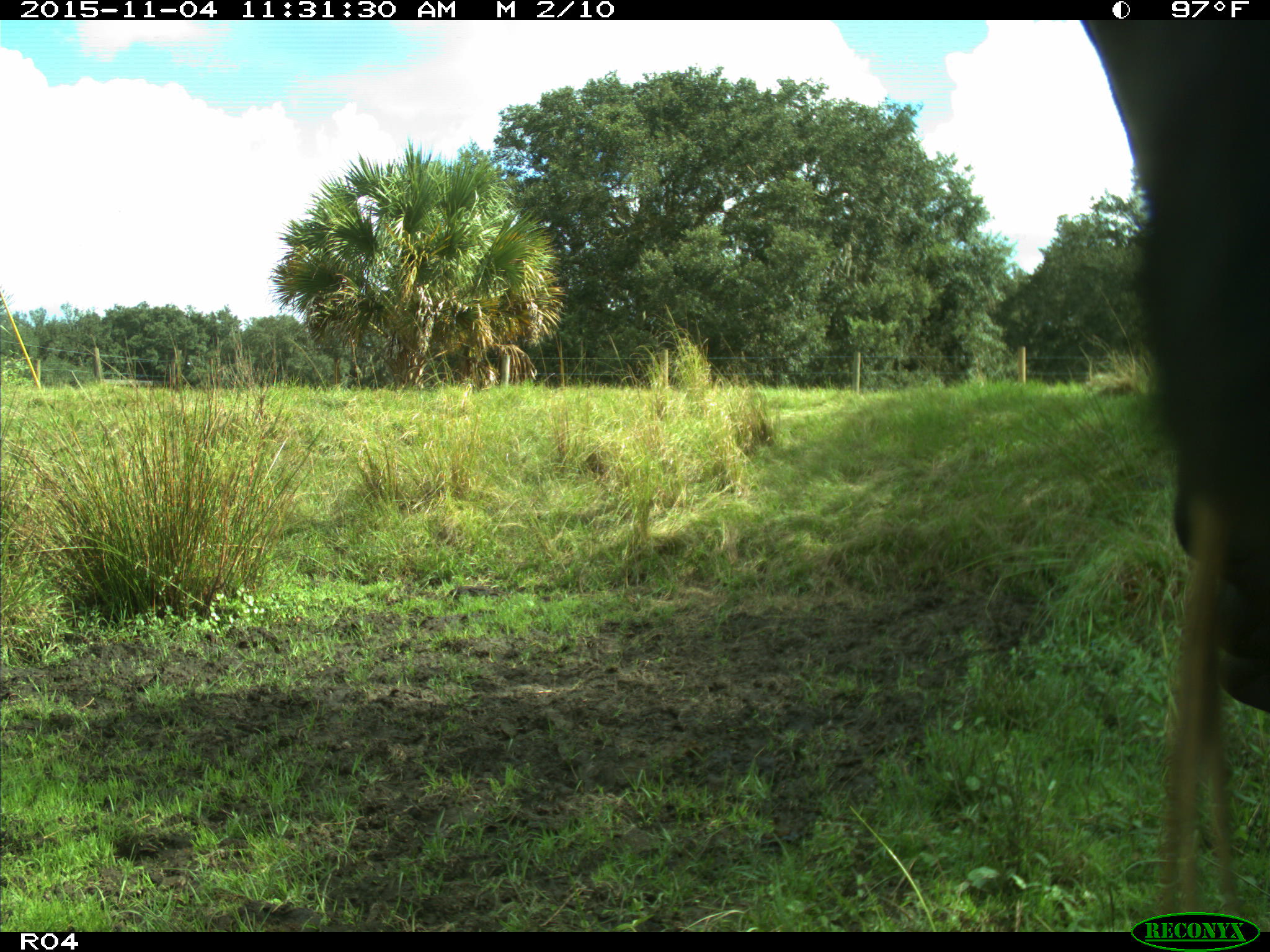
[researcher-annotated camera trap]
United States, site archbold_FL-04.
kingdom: Animalia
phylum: Chordata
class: Mammalia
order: Artiodactyla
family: Bovidae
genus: Bos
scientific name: Bos taurus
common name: domestic cow